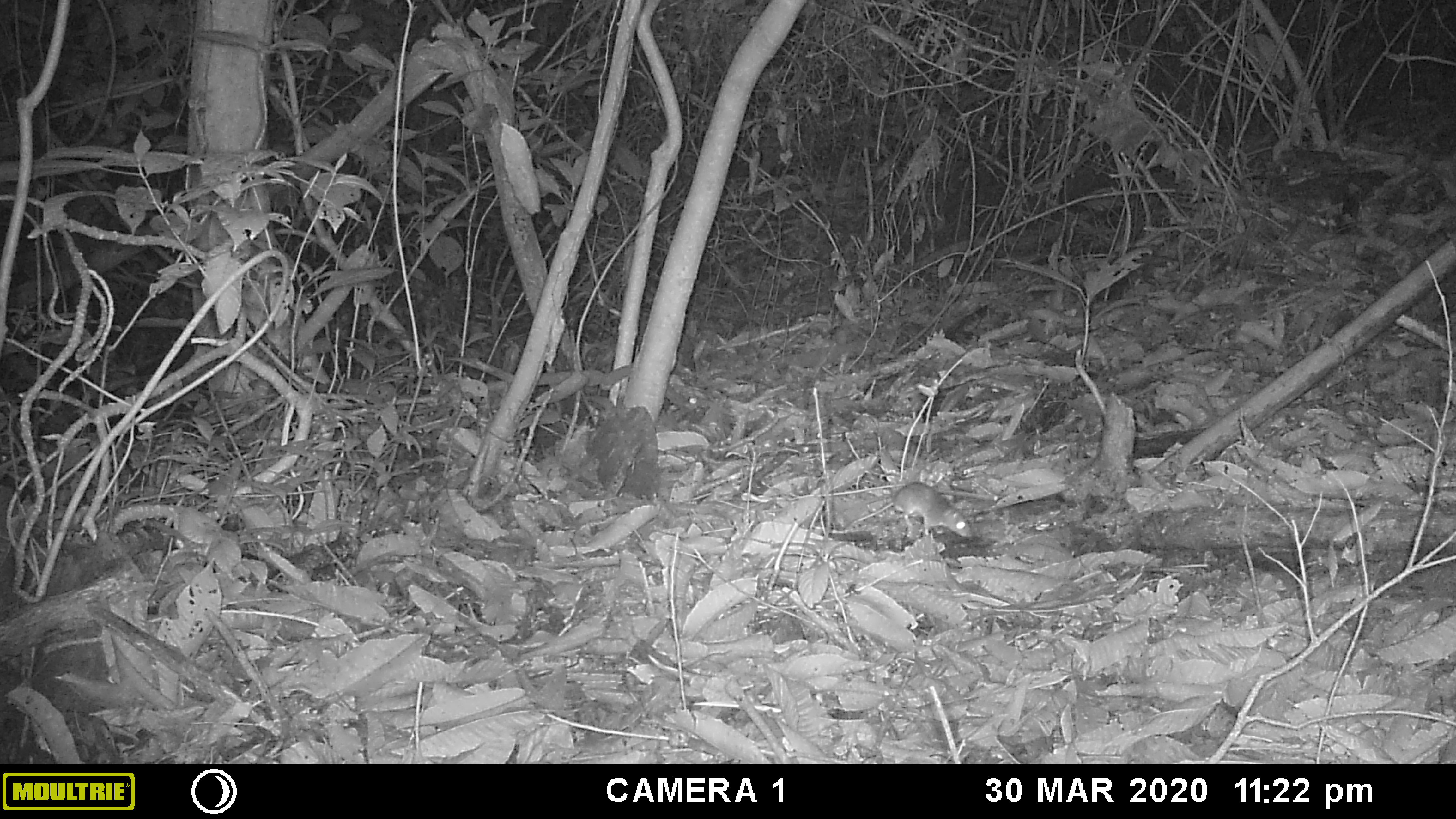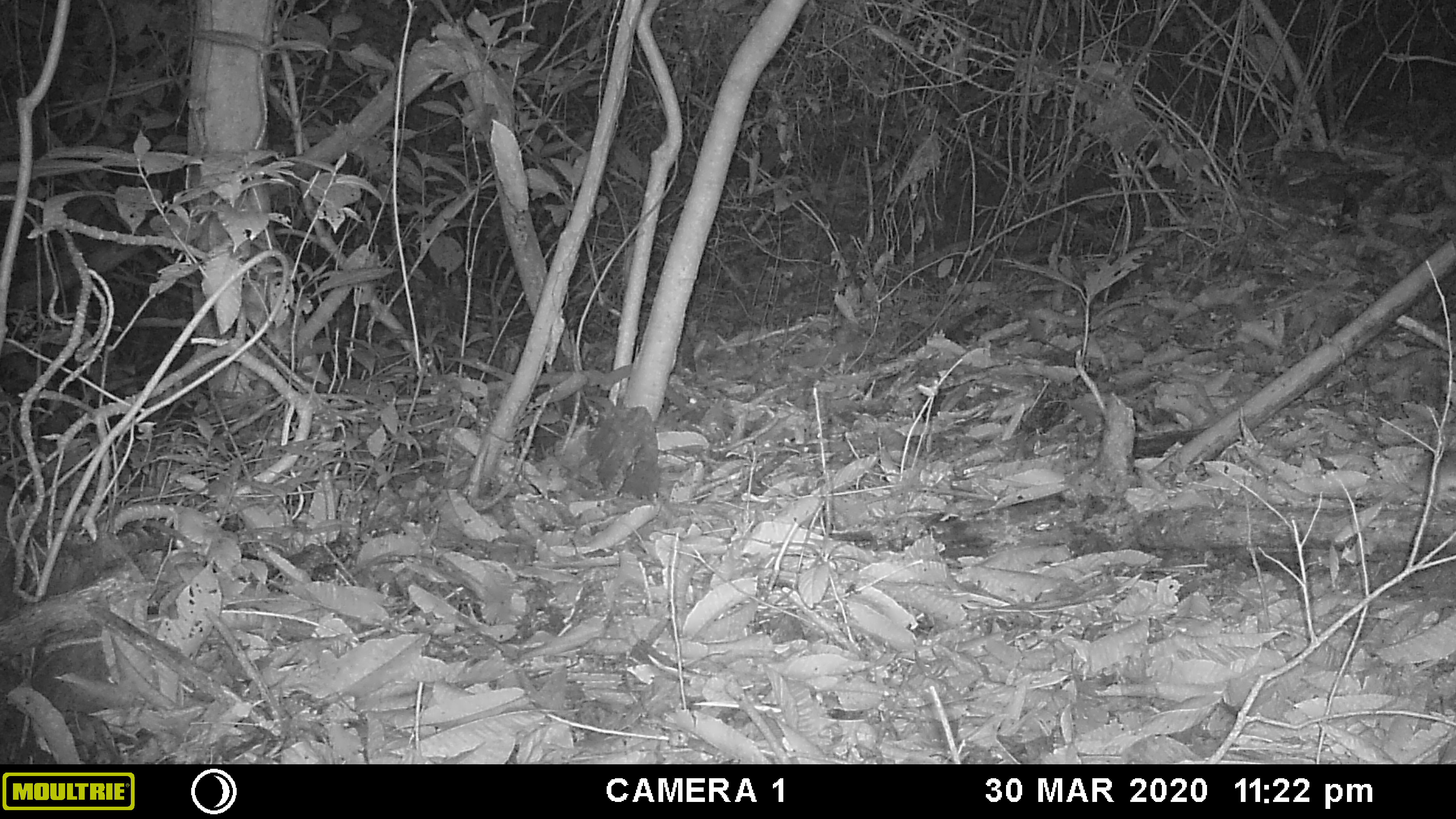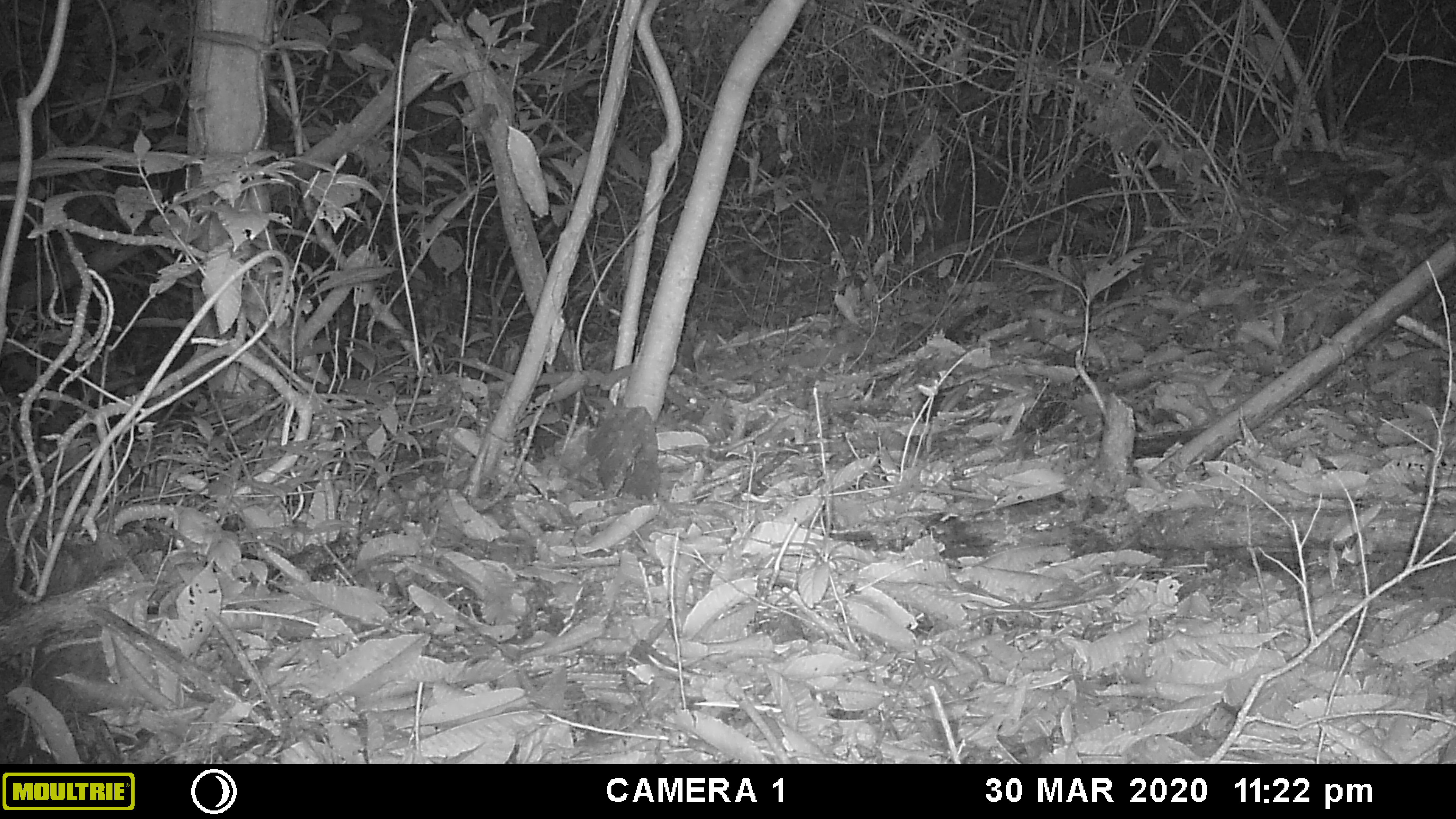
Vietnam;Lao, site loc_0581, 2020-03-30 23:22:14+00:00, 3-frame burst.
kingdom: Animalia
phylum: Chordata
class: Mammalia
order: Rodentia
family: Muridae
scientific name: Muridae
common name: old-world mice and rats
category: unidentified murid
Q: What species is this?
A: Unidentified murid (old-world mice and rats) (Muridae).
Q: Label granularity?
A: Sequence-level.